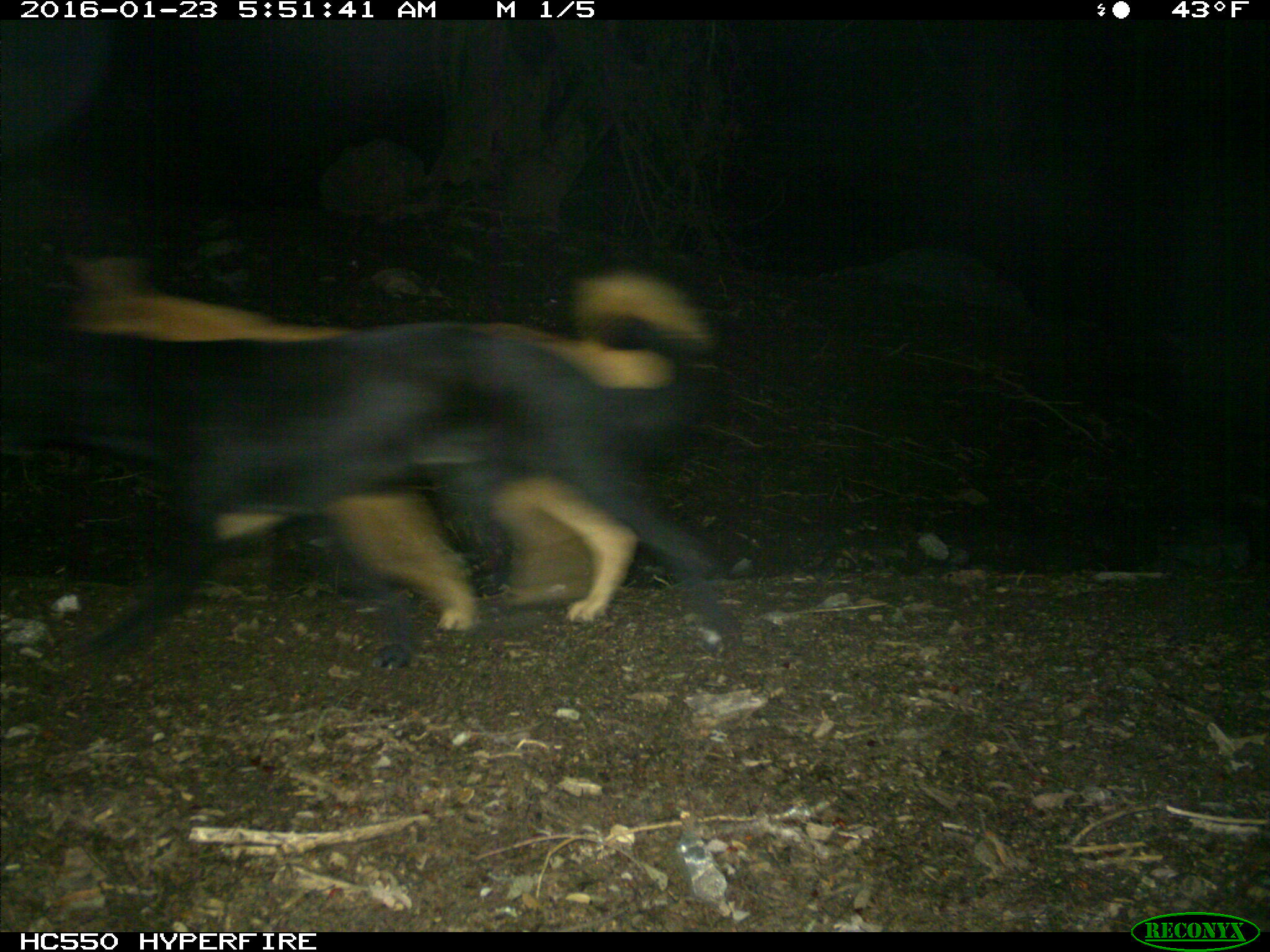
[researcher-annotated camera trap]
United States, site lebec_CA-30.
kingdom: Animalia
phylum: Chordata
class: Mammalia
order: Carnivora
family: Canidae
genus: Canis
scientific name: Canis familiaris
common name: domestic dog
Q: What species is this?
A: Canis familiaris (domestic dog).